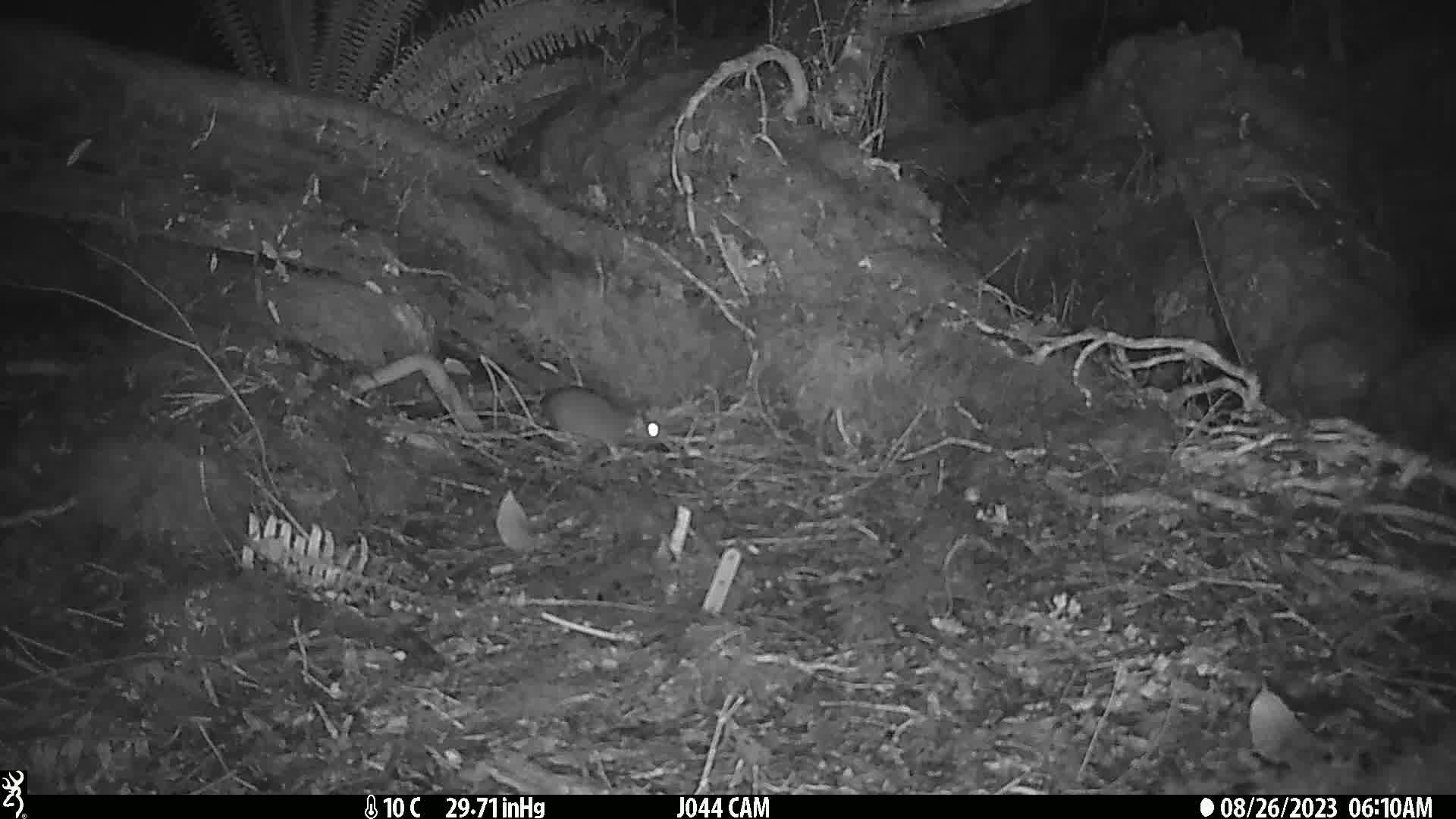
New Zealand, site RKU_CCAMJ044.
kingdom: Animalia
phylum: Chordata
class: Mammalia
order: Rodentia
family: Muridae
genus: Rattus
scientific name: Rattus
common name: rat